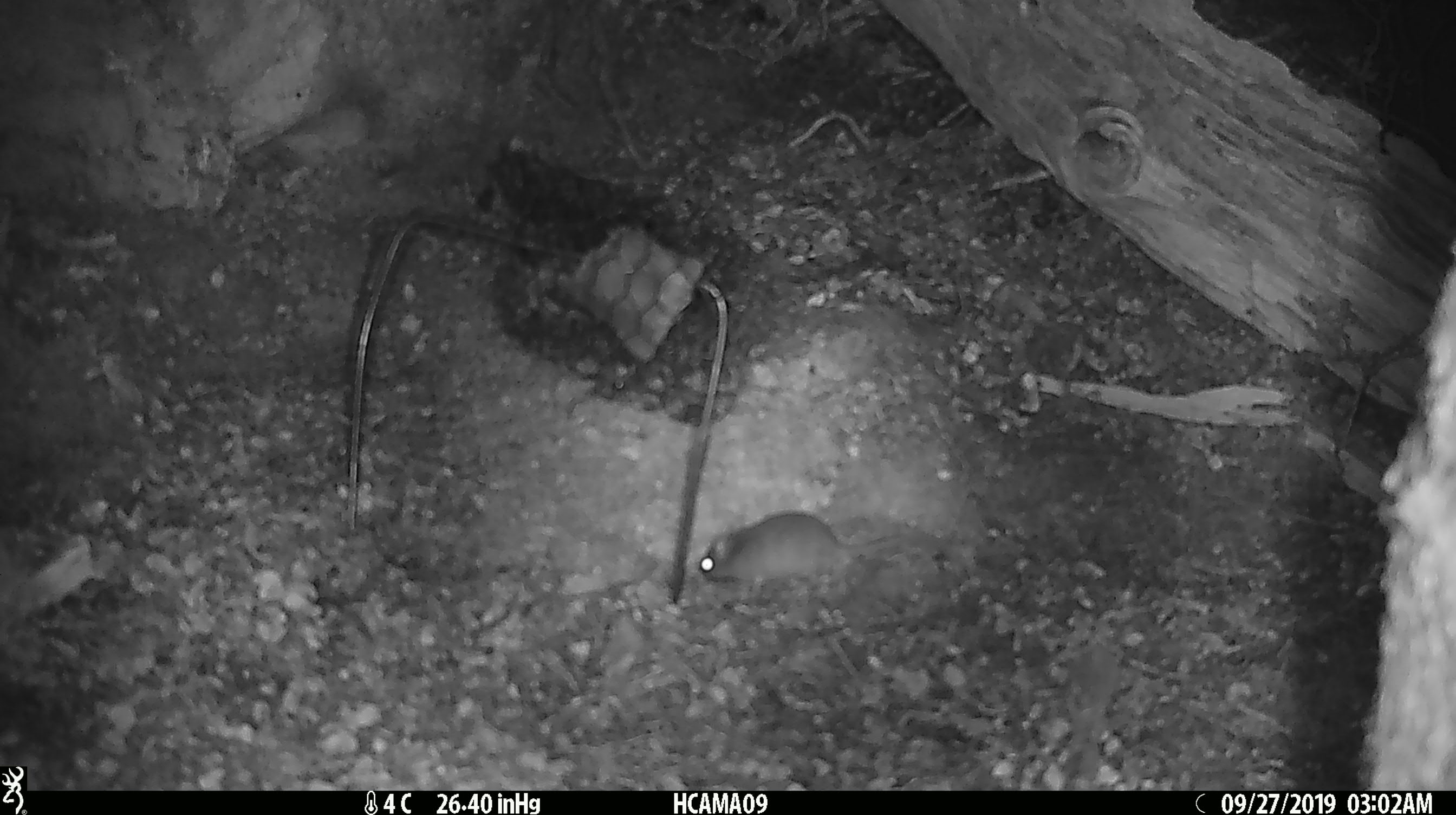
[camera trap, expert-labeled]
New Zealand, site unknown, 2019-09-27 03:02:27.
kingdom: Animalia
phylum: Chordata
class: Mammalia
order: Rodentia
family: Muridae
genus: Mus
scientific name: Mus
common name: mouse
Mouse (Mus).